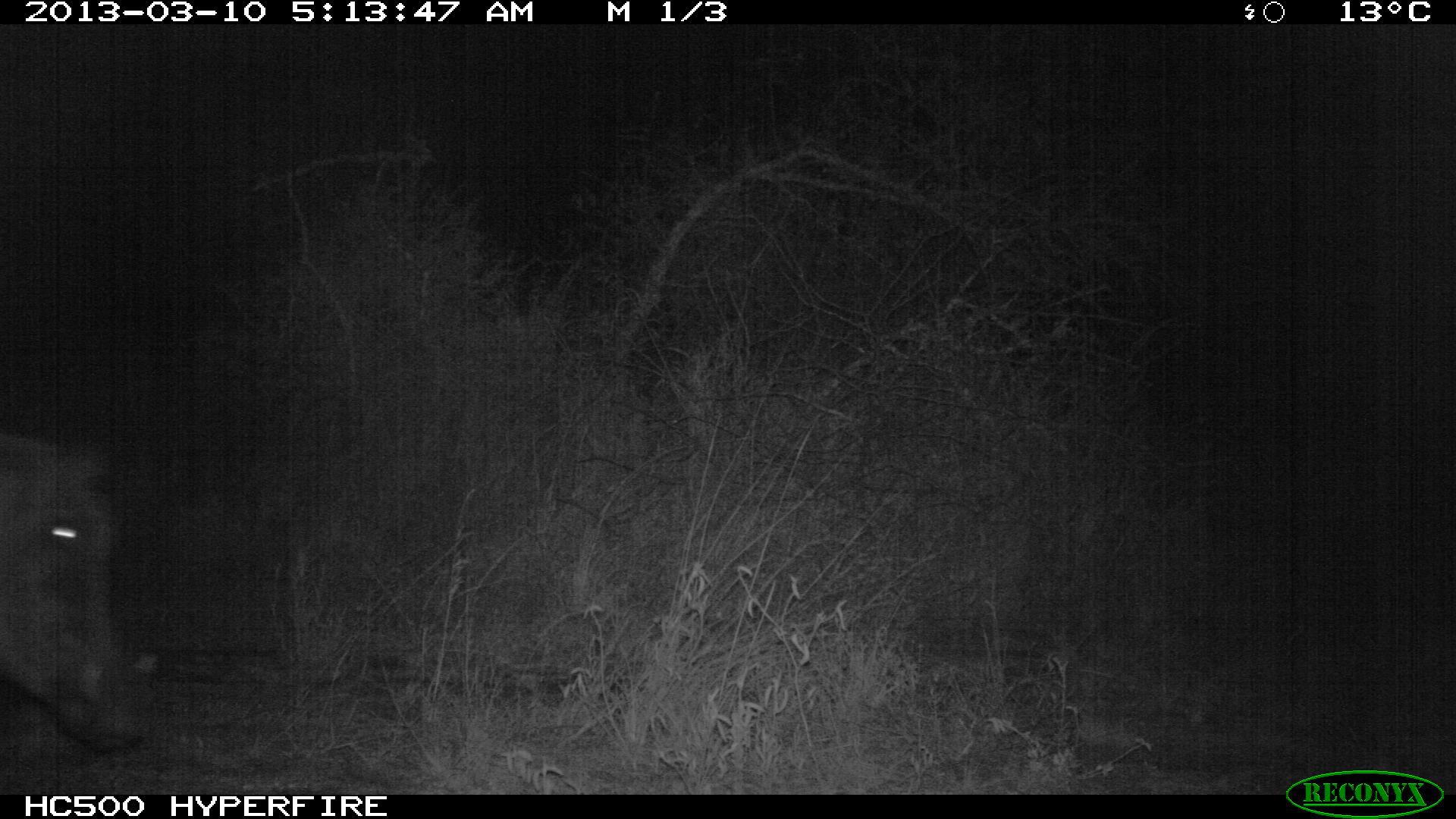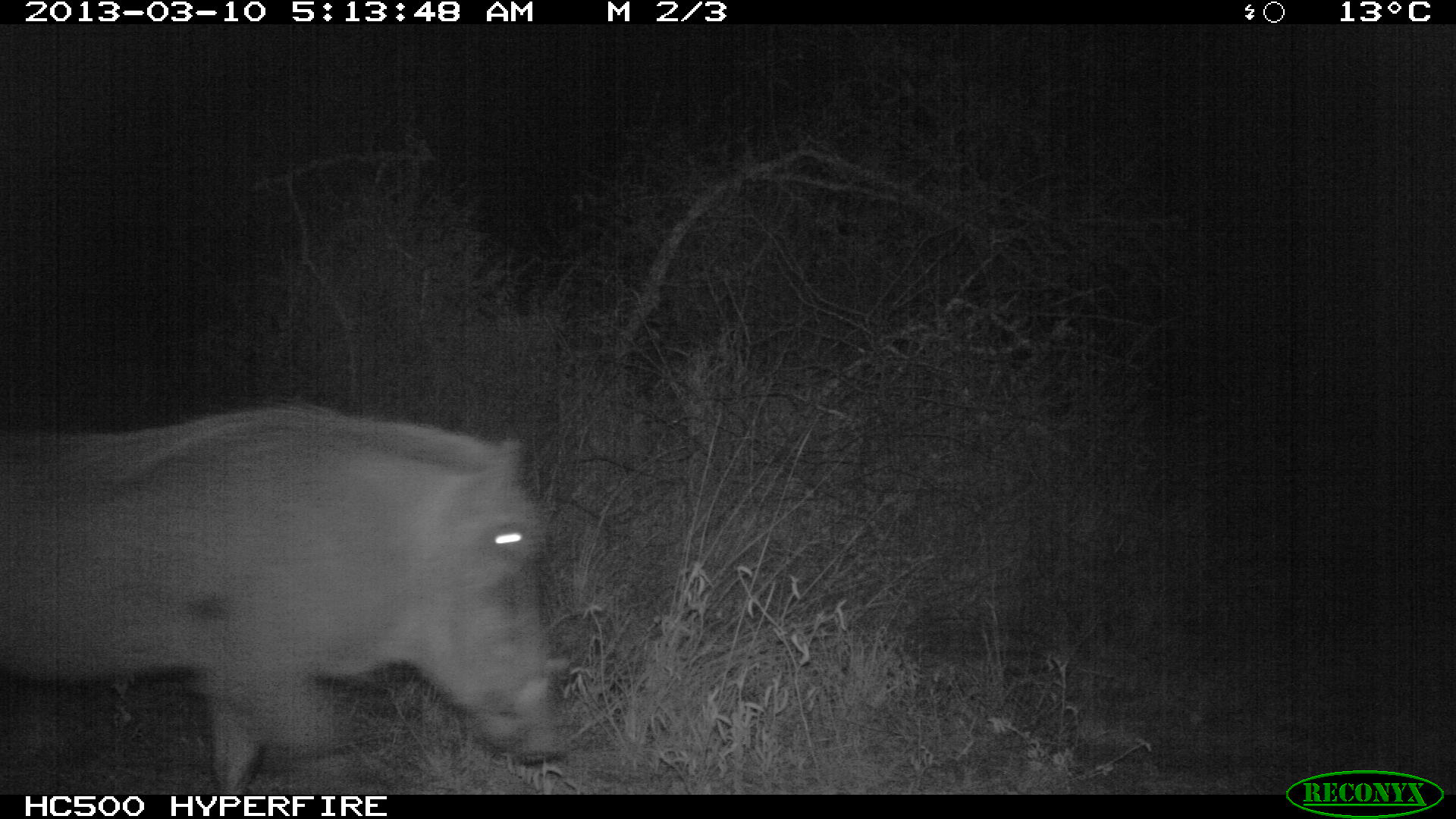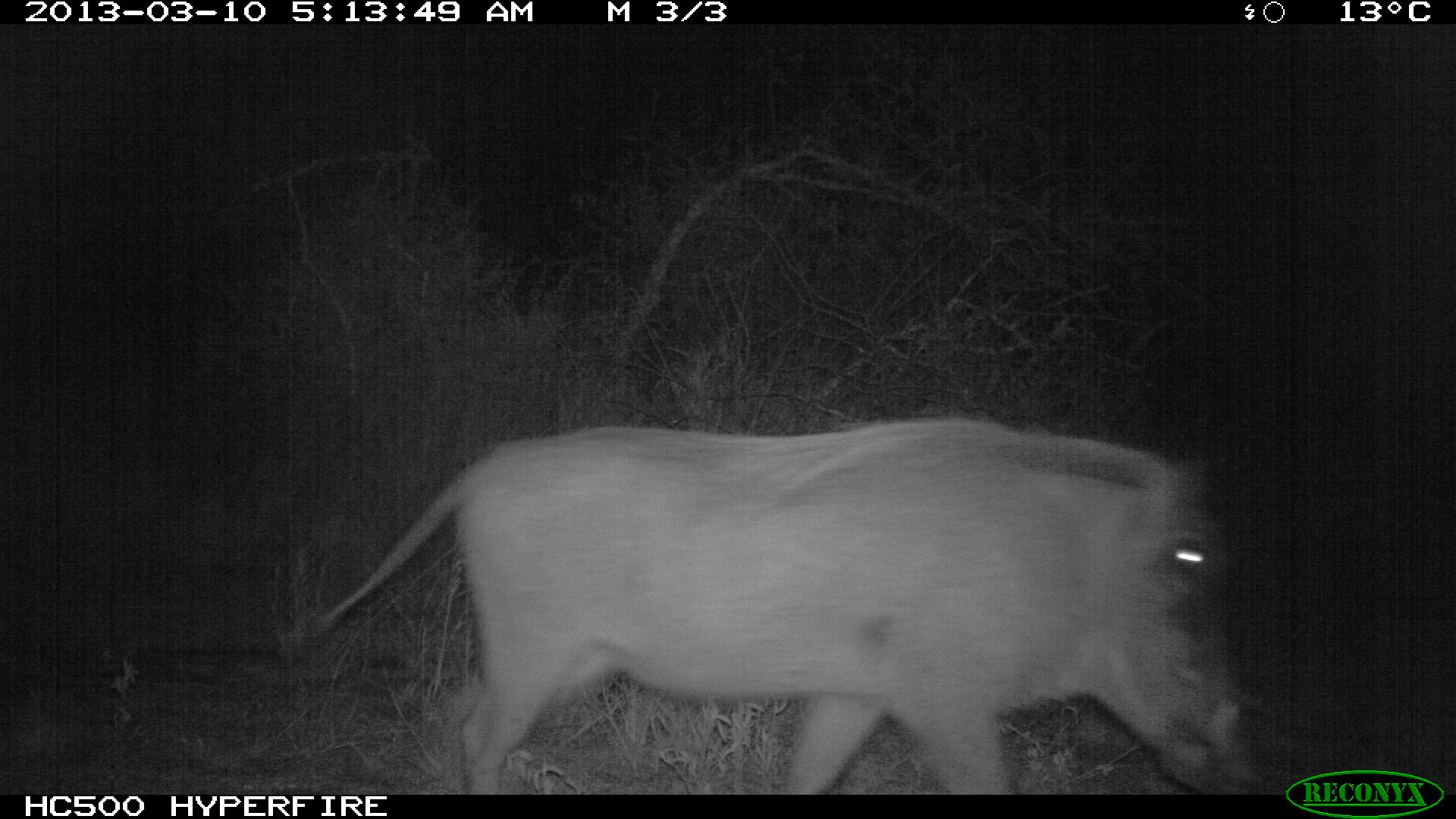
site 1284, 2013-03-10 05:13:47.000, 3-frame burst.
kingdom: Animalia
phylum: Chordata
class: Mammalia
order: Artiodactyla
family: Suidae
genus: Phacochoerus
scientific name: Phacochoerus africanus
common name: common warthog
Phacochoerus africanus (common warthog), count 1.